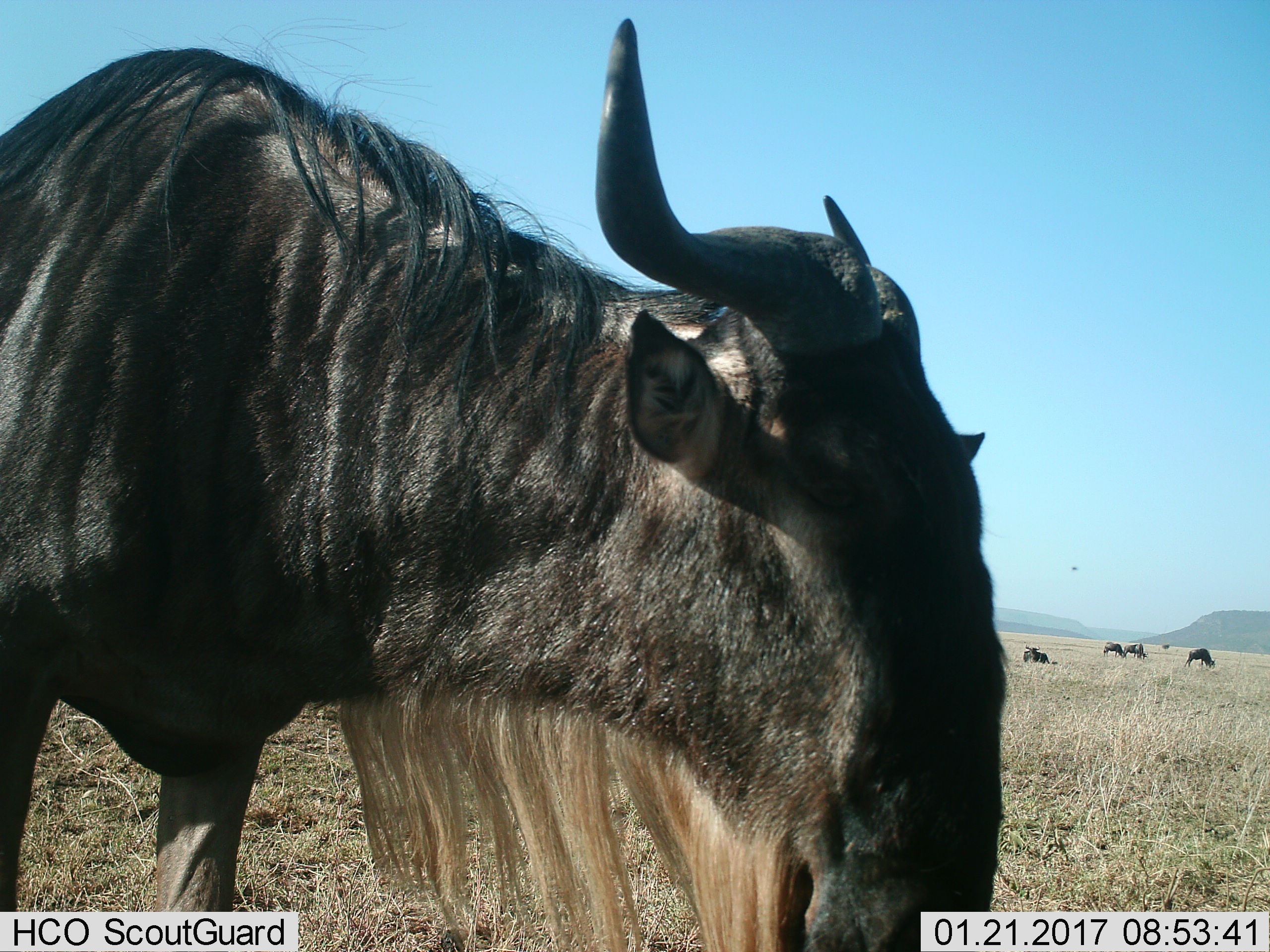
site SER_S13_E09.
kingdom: Animalia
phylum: Chordata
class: Mammalia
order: Artiodactyla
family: Bovidae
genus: Connochaetes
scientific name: Connochaetes taurinus taurinus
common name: blue wildebeest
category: wildebeestblue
Wildebeestblue (blue wildebeest) (Connochaetes taurinus taurinus), count 5. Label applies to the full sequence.